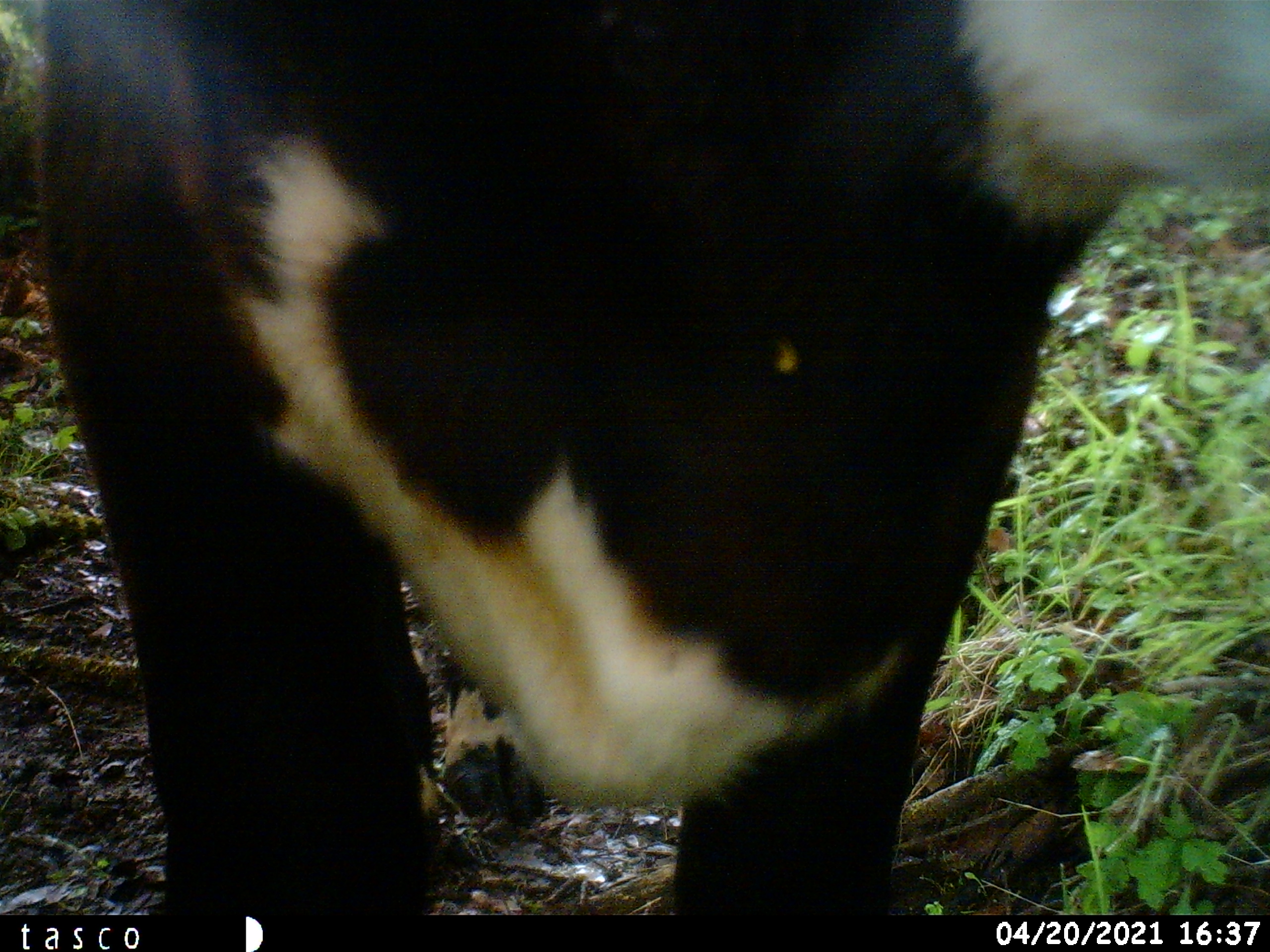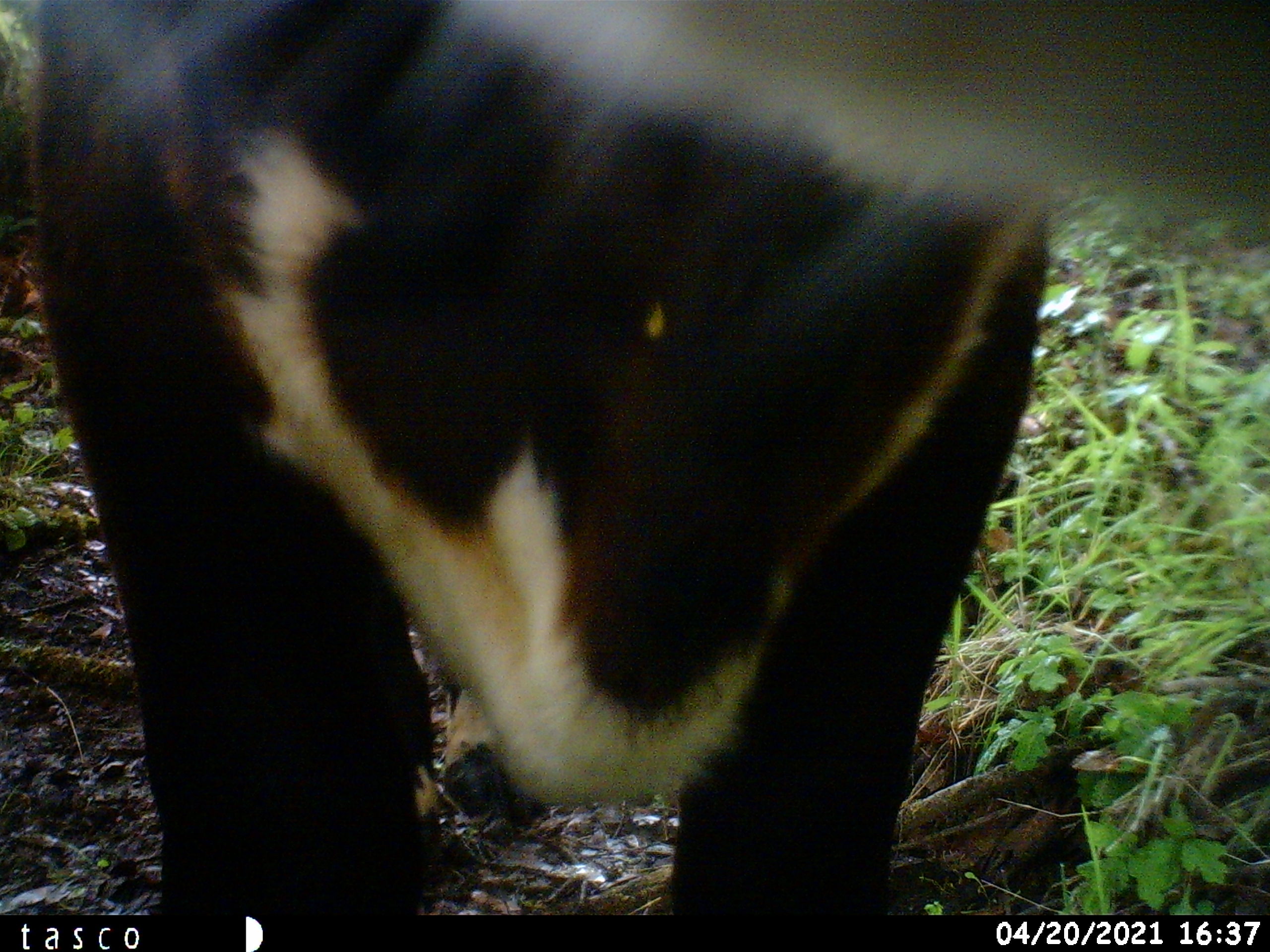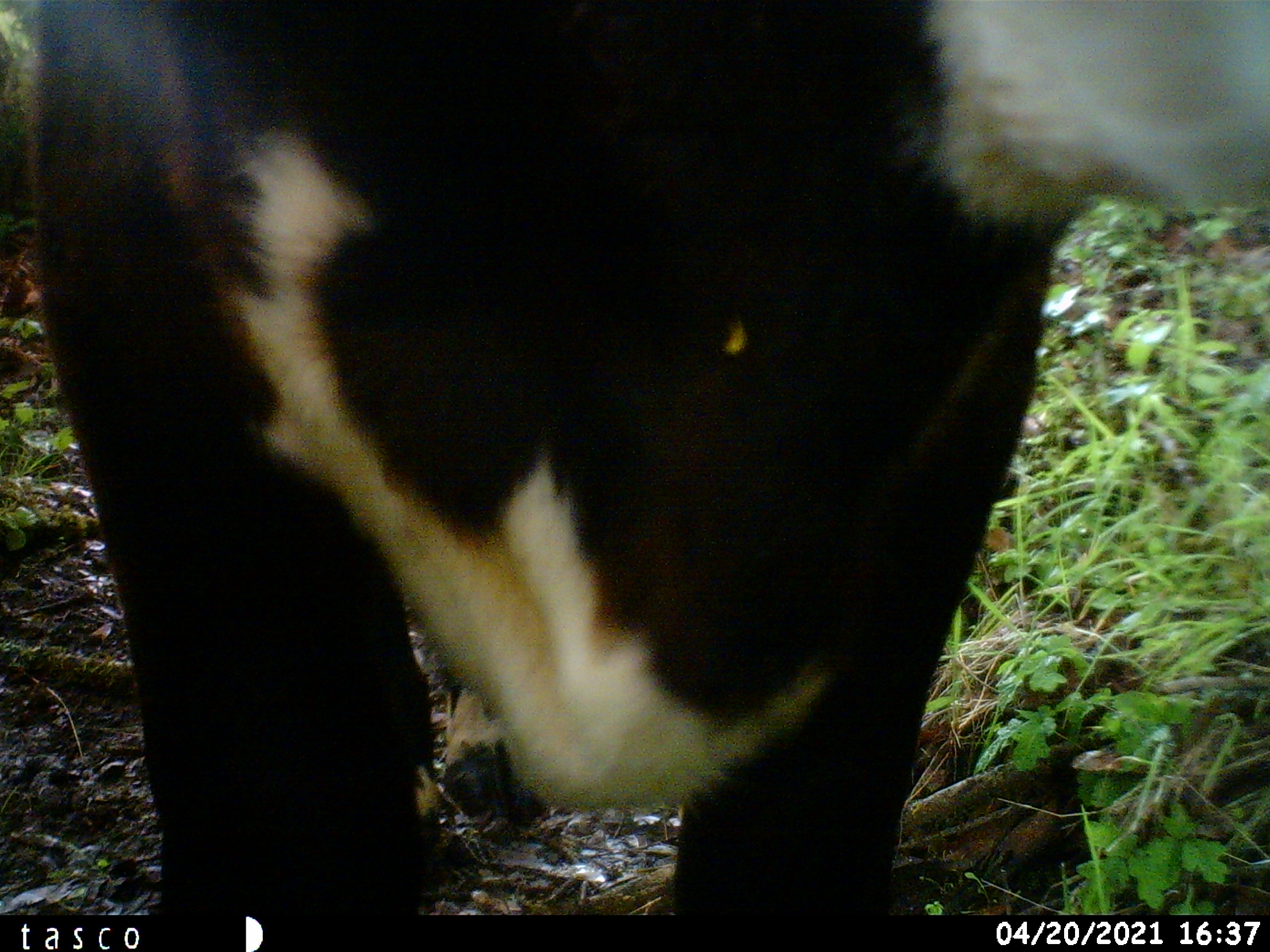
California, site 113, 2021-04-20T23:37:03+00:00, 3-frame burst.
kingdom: Animalia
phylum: Chordata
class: Mammalia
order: Artiodactyla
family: Bovidae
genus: Bos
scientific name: Bos taurus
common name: domestic cattle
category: cattle